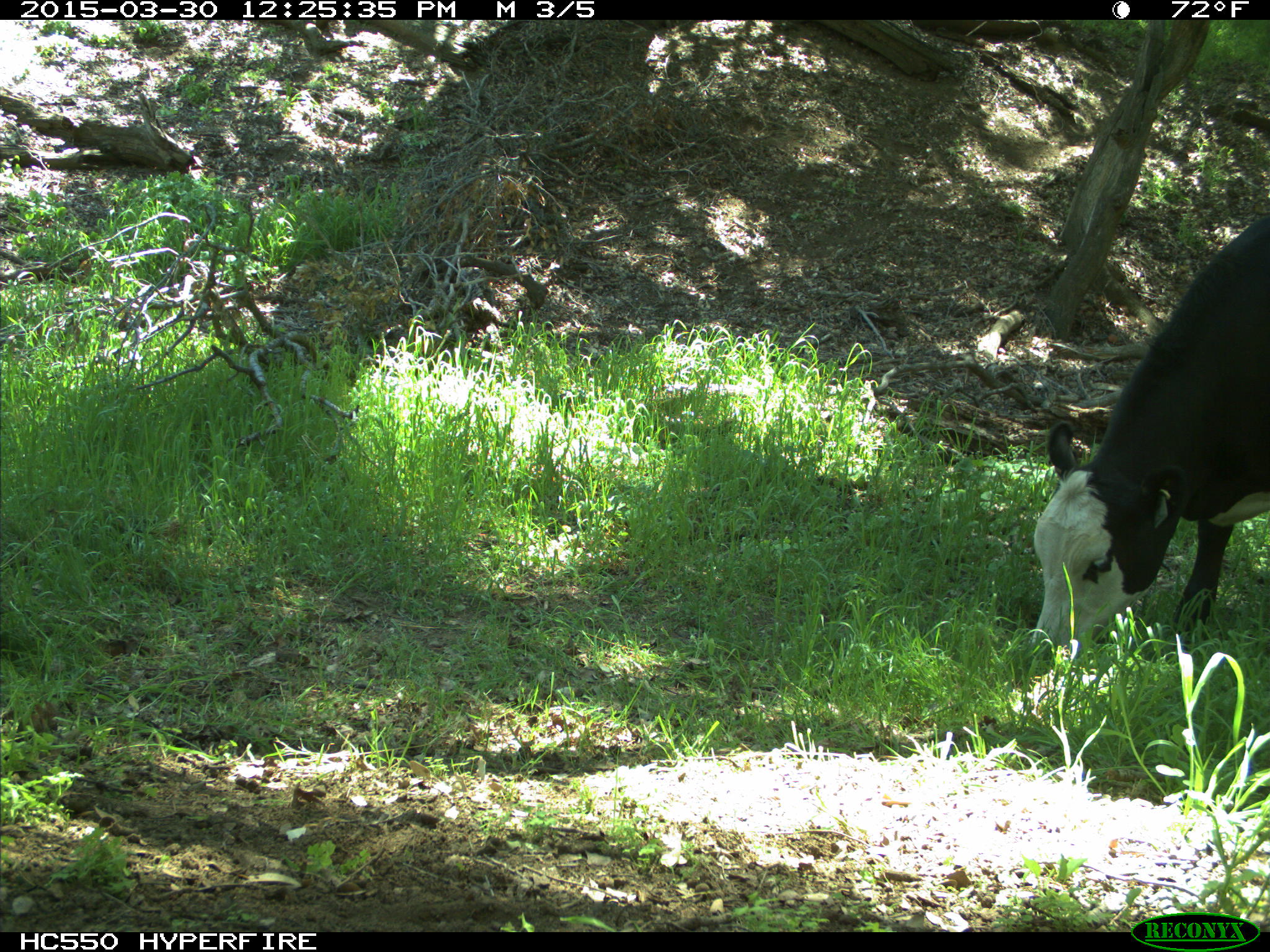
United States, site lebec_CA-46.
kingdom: Animalia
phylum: Chordata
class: Mammalia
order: Artiodactyla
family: Bovidae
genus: Bos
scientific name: Bos taurus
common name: domestic cow